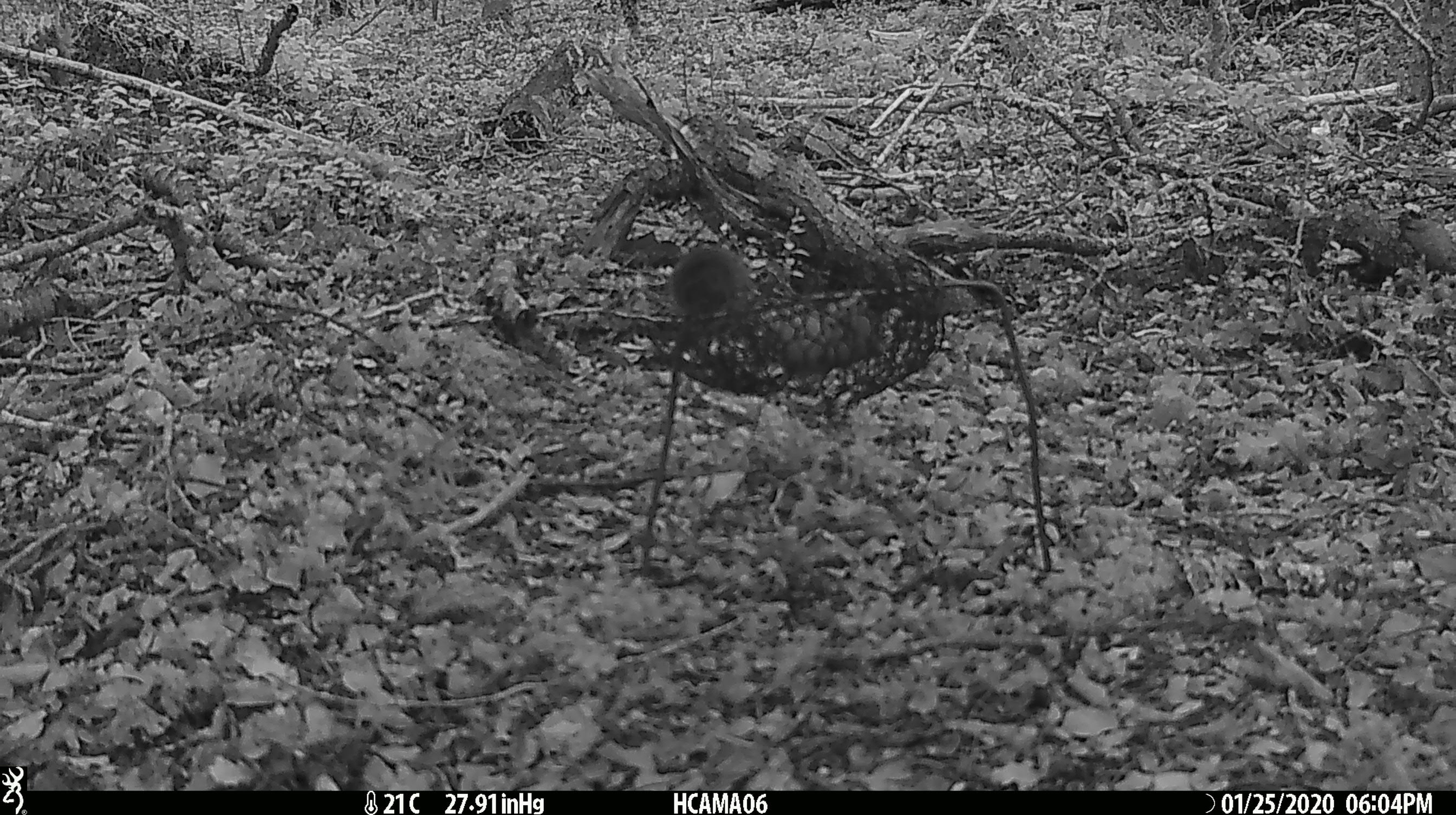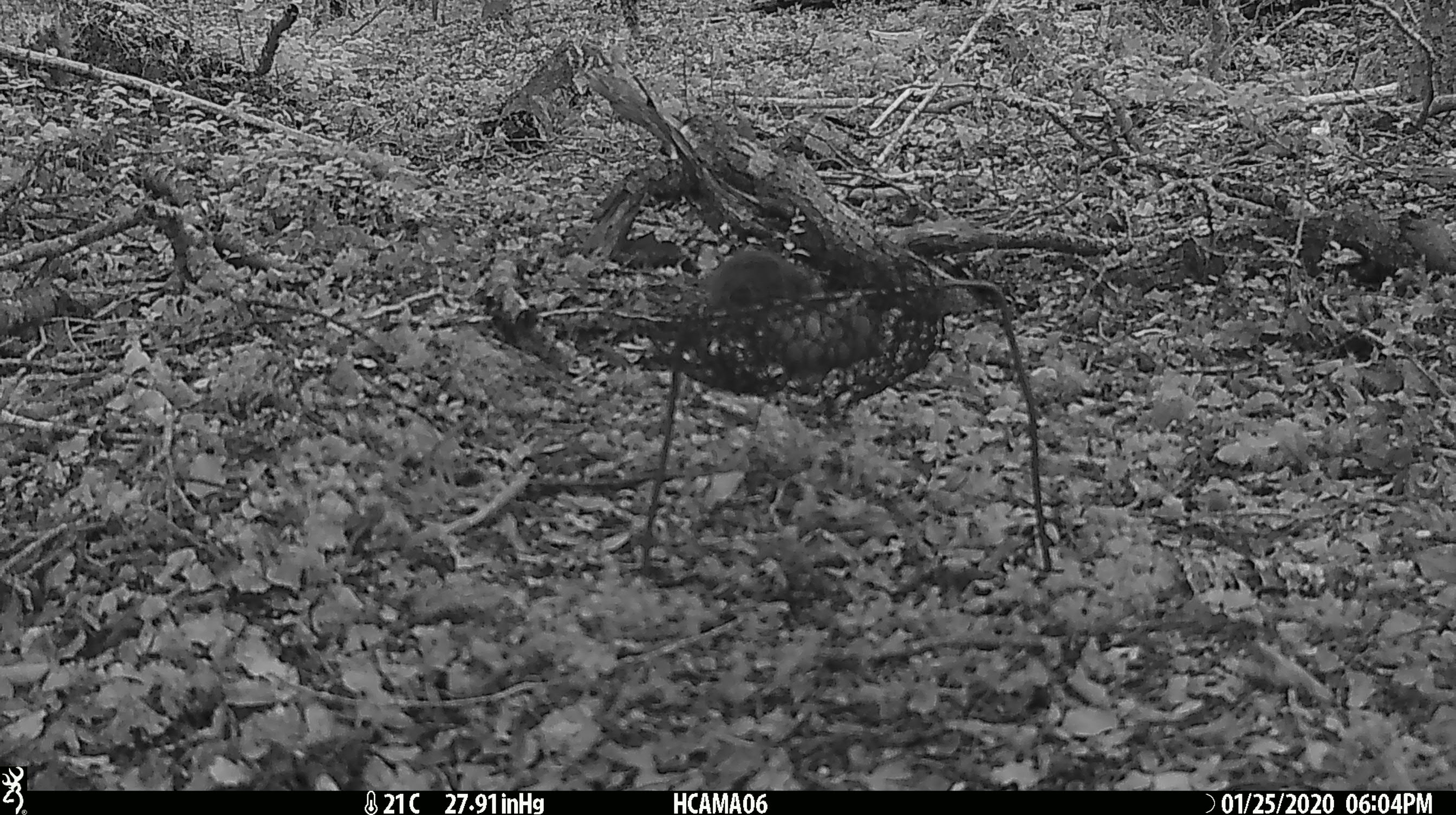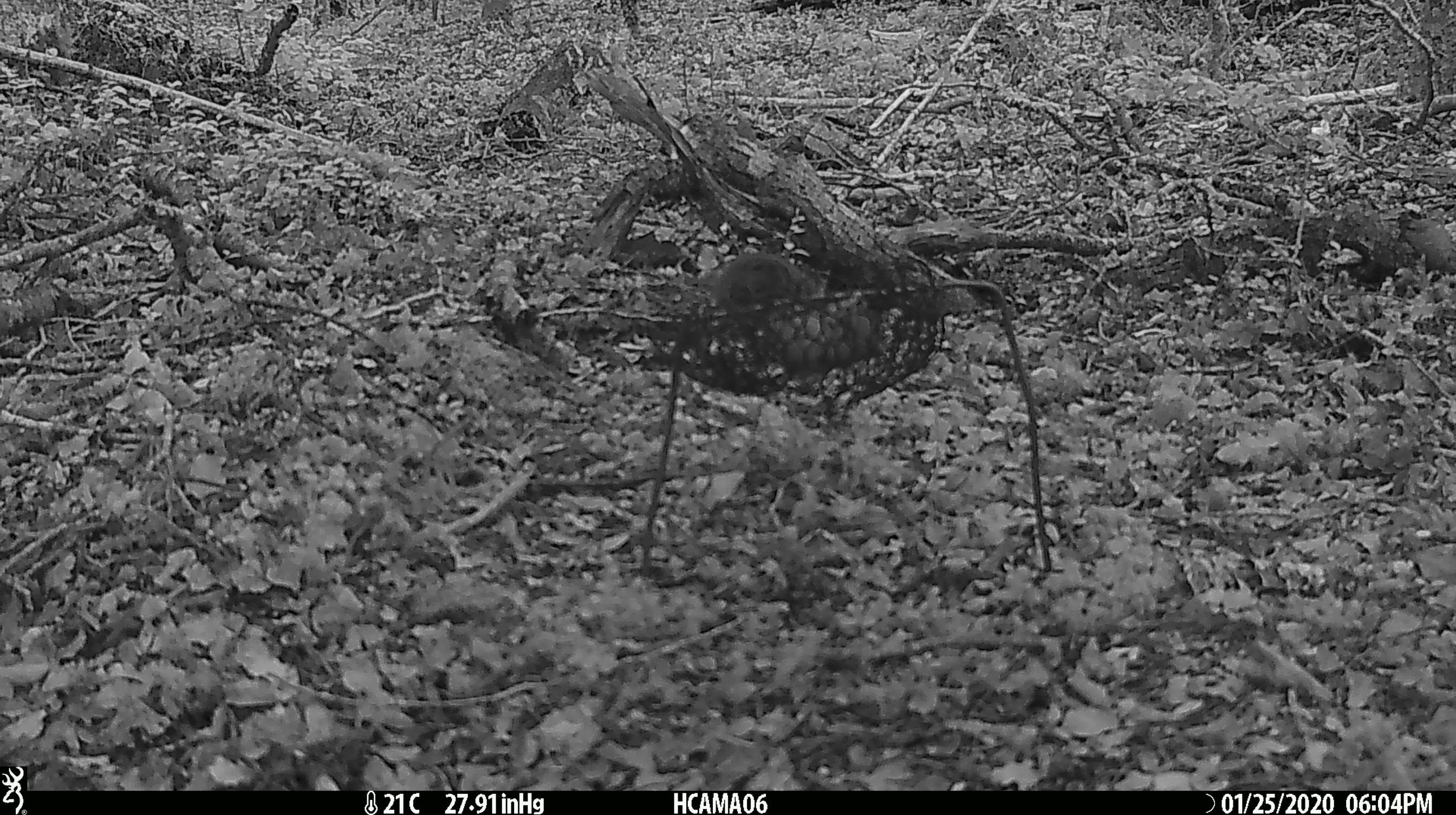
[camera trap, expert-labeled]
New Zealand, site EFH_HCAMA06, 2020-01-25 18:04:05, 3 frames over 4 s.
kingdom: Animalia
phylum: Chordata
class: Mammalia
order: Rodentia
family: Muridae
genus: Mus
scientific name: Mus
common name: mouse